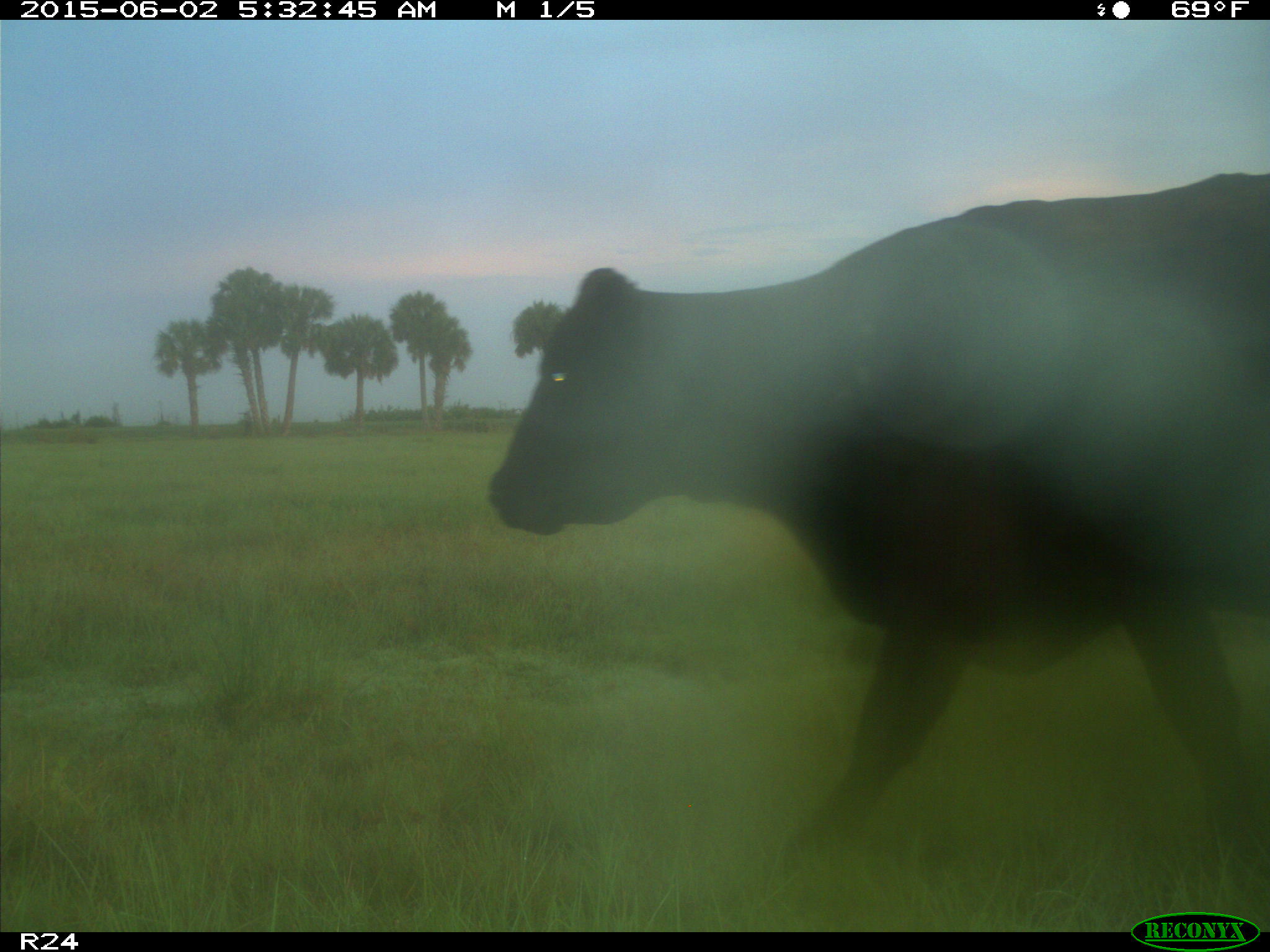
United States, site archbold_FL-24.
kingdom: Animalia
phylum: Chordata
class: Mammalia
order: Artiodactyla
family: Bovidae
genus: Bos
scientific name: Bos taurus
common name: domestic cow